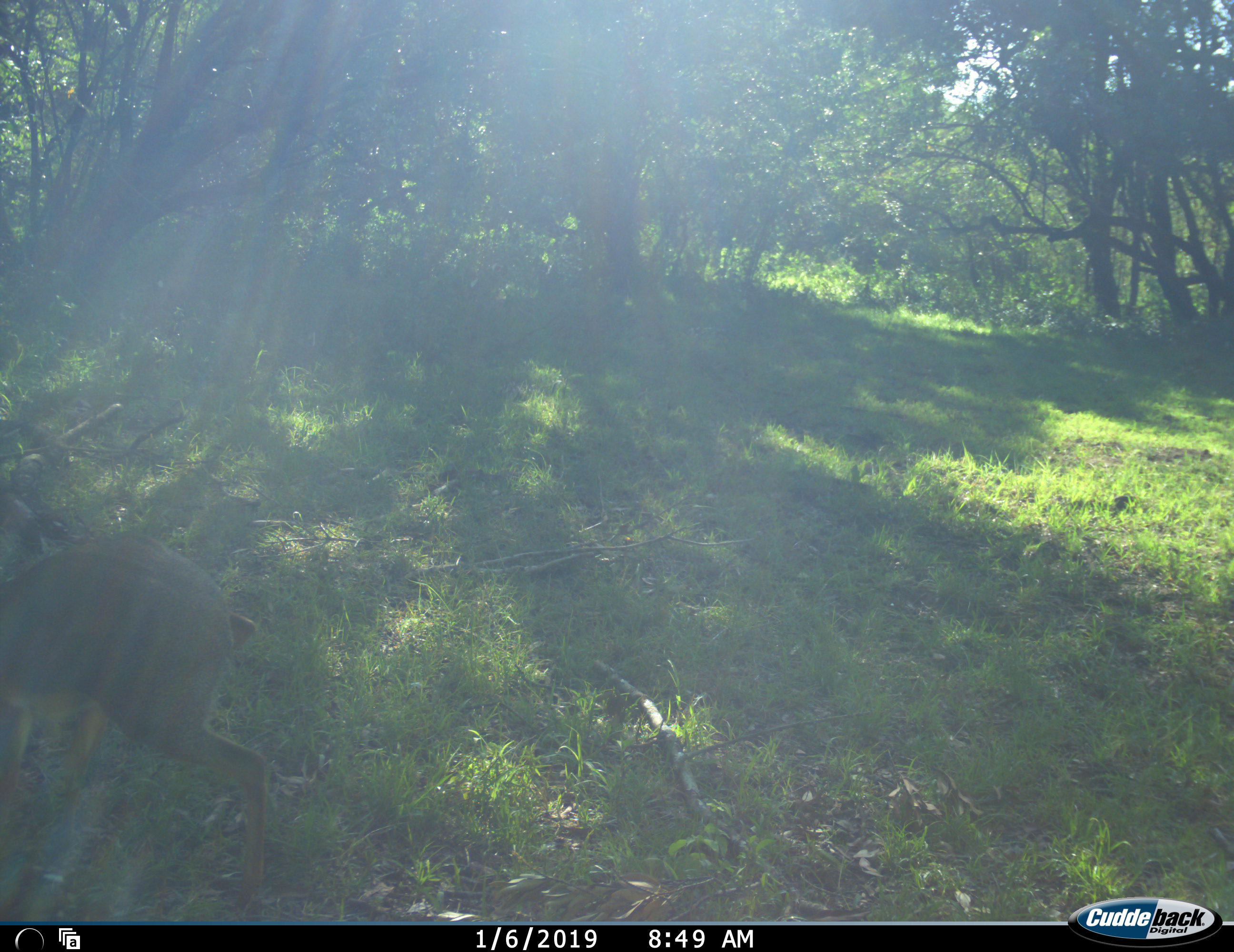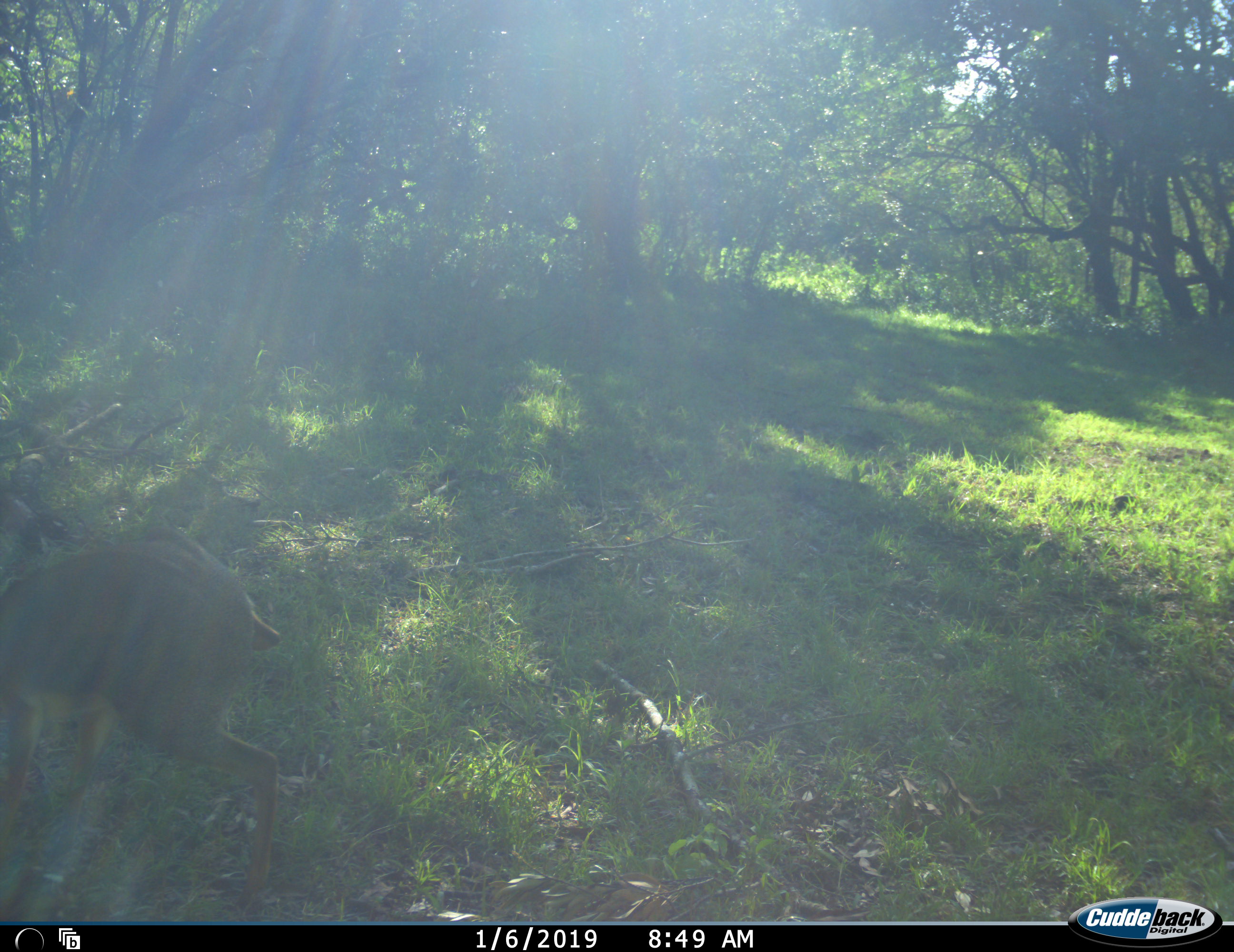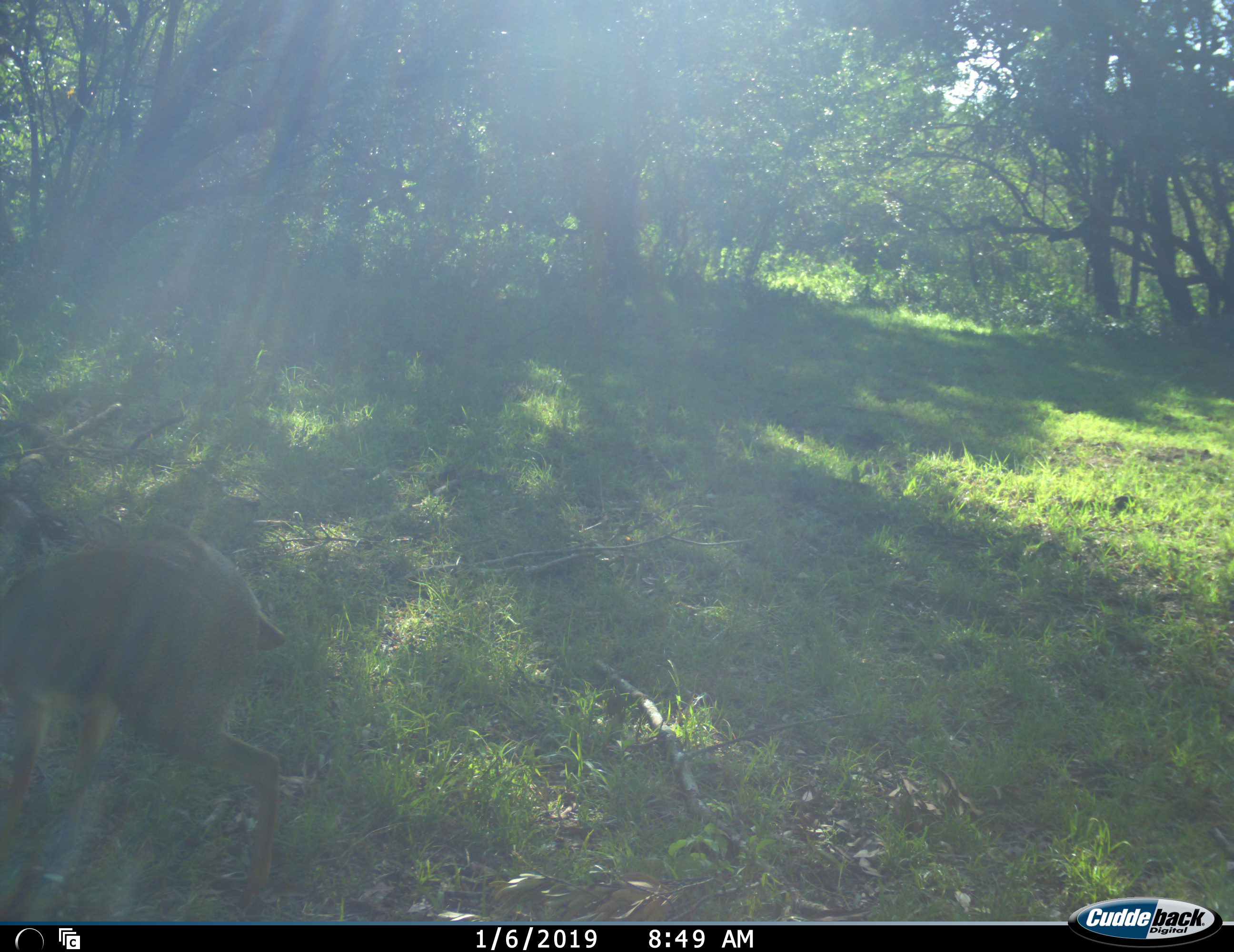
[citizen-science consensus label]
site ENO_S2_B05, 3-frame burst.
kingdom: Animalia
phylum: Chordata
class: Mammalia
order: Artiodactyla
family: Bovidae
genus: Madoqua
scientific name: Madoqua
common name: dik-dik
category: dikdik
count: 1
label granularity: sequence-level